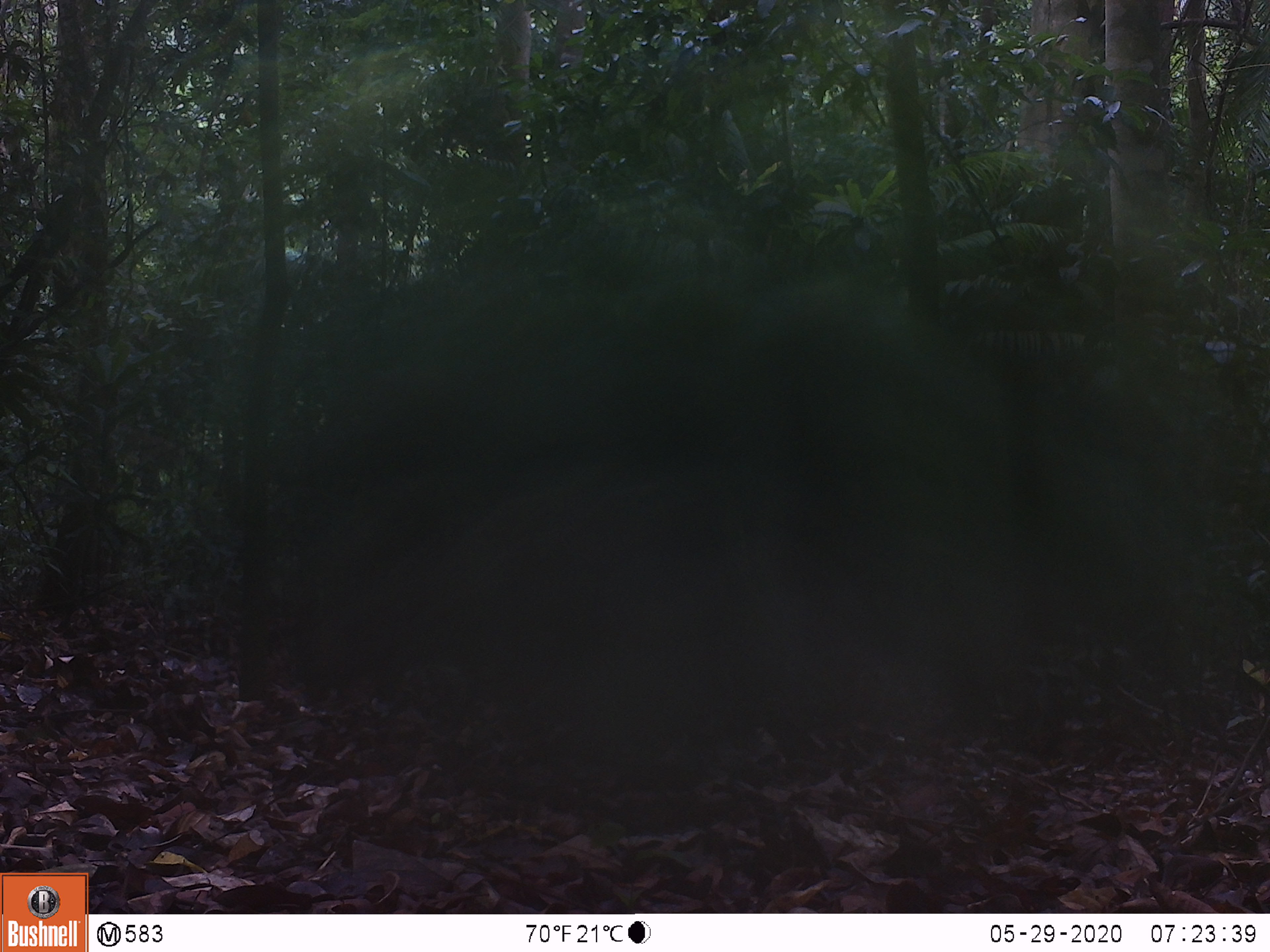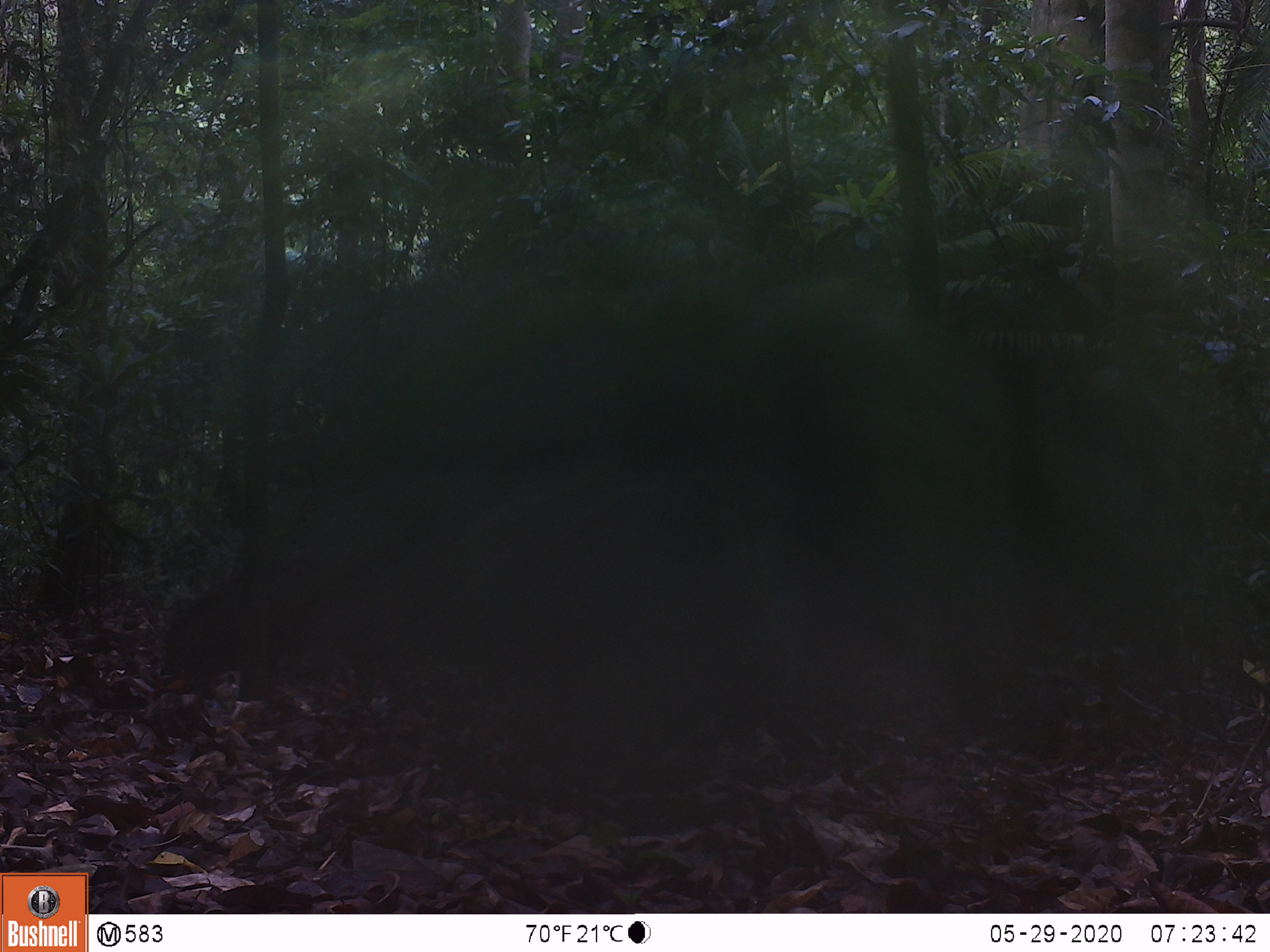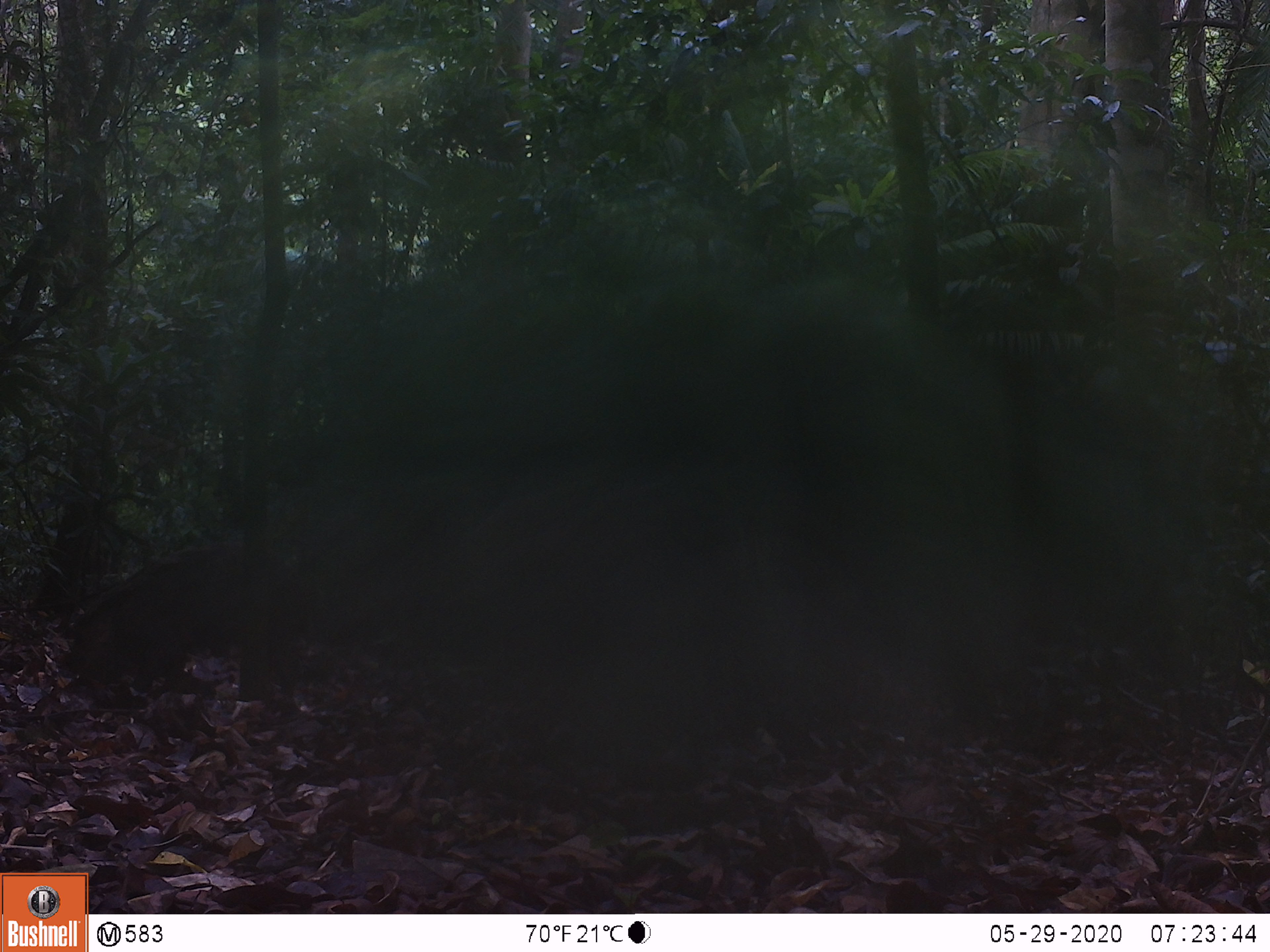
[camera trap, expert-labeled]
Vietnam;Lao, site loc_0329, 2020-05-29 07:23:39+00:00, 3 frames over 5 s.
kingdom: Animalia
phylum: Chordata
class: Mammalia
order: Artiodactyla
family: Suidae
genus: Sus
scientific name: Sus scrofa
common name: eurasian wild pig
Eurasian wild pig (Sus scrofa). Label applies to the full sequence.